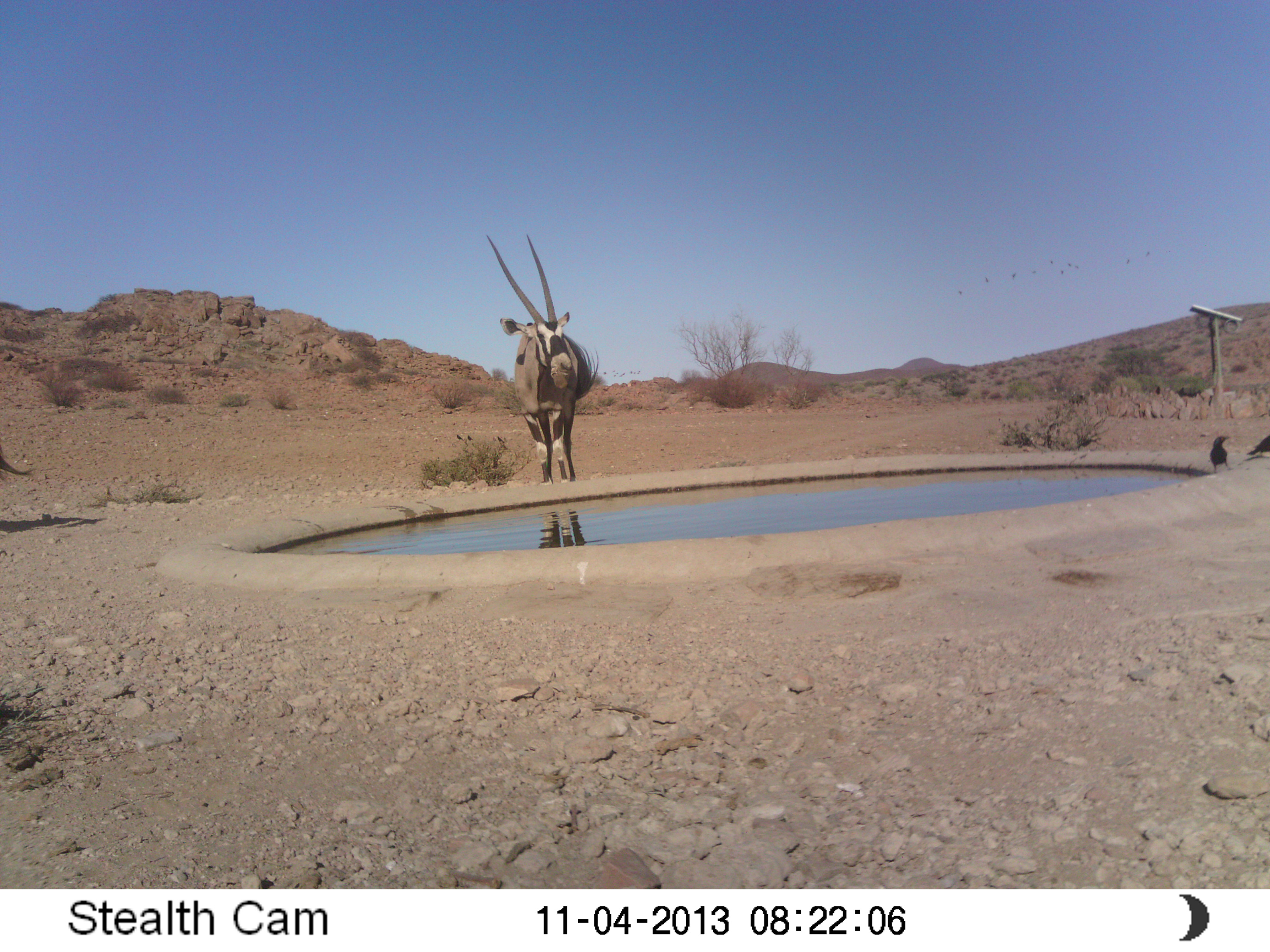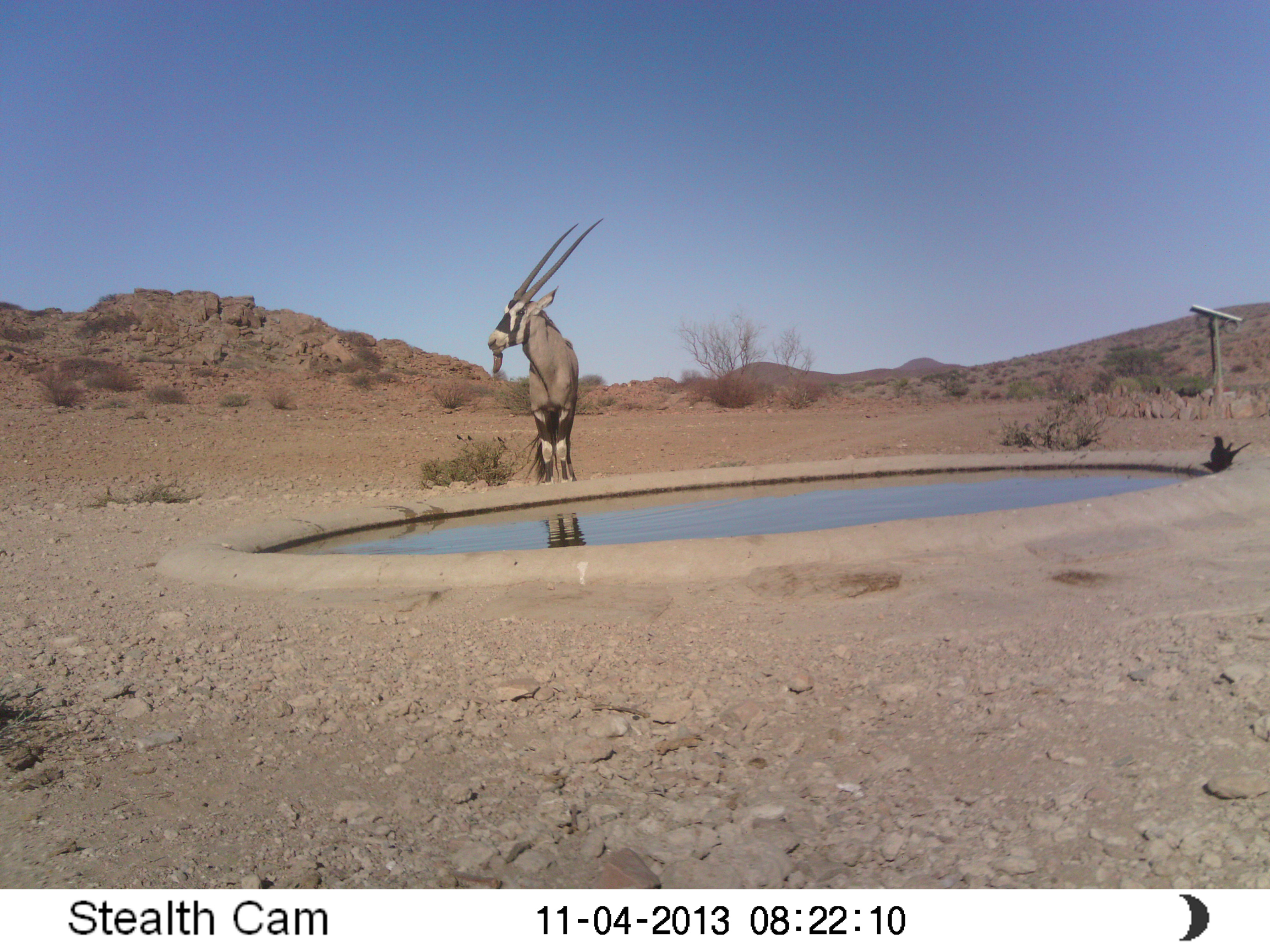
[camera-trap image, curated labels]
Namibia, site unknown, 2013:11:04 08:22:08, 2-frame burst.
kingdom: Animalia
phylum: Chordata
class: Mammalia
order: Artiodactyla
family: Bovidae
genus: Oryx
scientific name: Oryx gazella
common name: gemsbok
Oryx gazella (gemsbok).